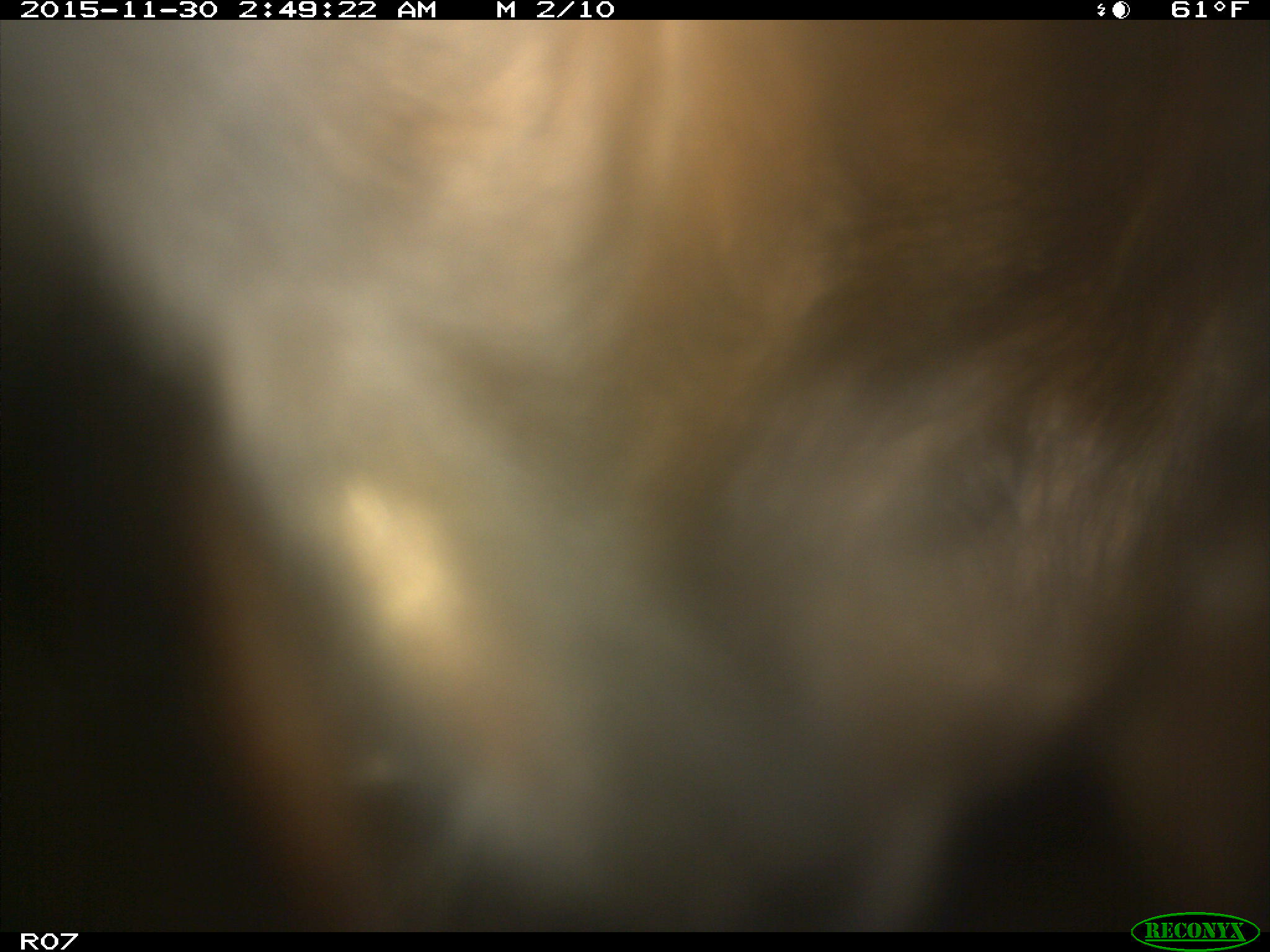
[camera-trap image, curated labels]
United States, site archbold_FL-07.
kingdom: Animalia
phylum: Chordata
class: Mammalia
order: Artiodactyla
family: Bovidae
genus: Bos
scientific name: Bos taurus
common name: domestic cow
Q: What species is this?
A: Bos taurus (domestic cow).